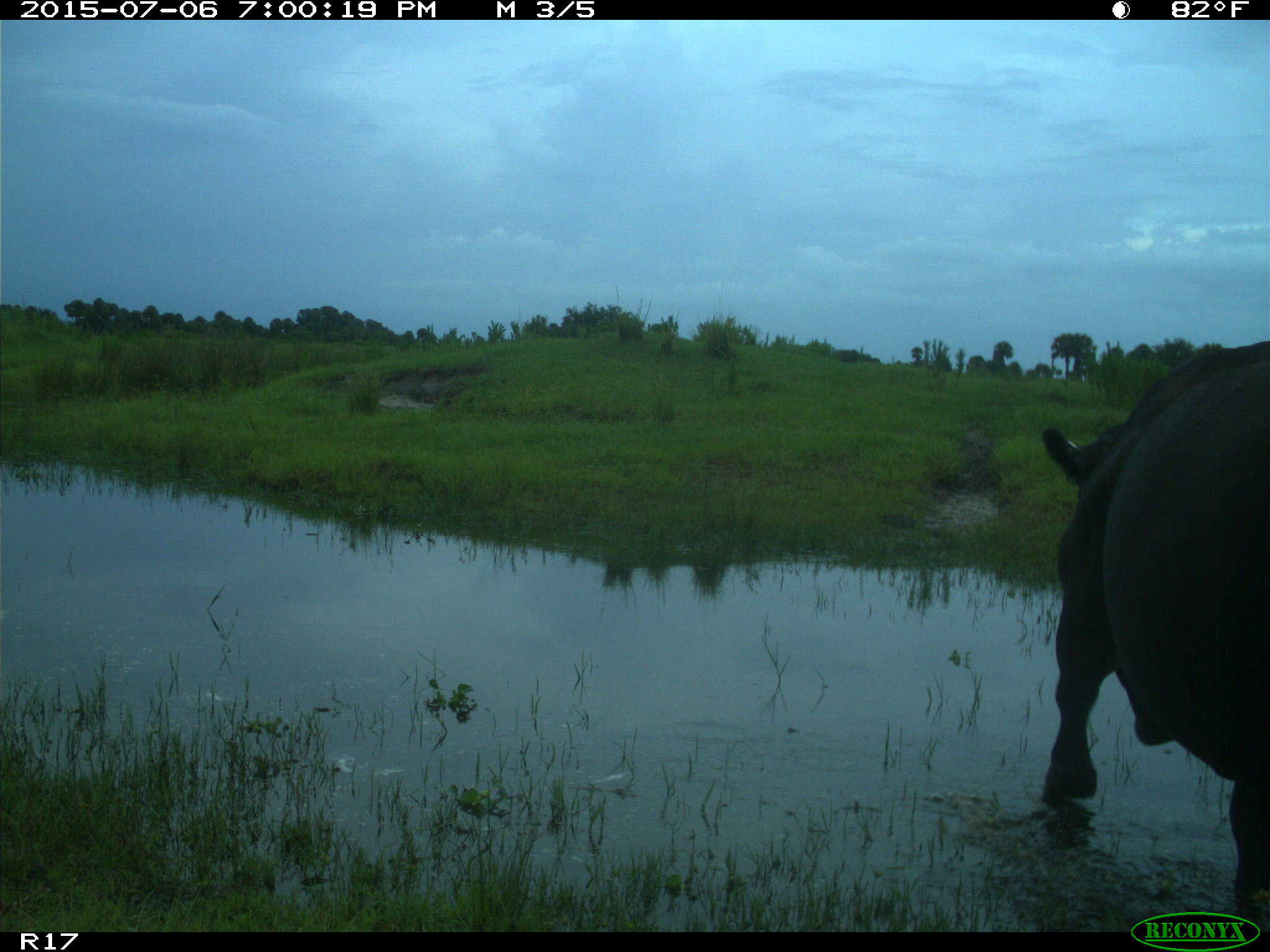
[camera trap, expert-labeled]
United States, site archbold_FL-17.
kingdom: Animalia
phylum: Chordata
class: Mammalia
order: Artiodactyla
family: Bovidae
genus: Bos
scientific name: Bos taurus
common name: domestic cow